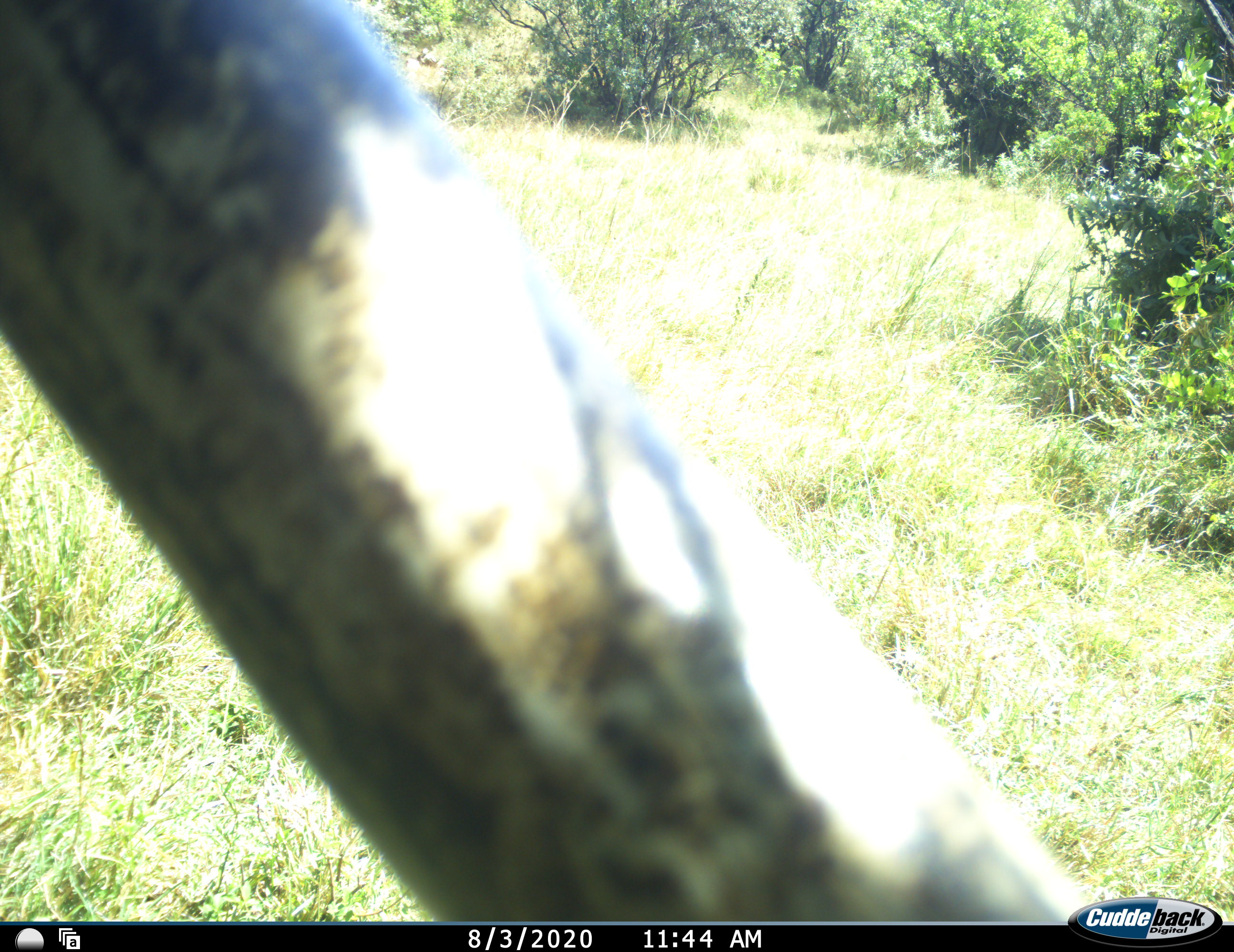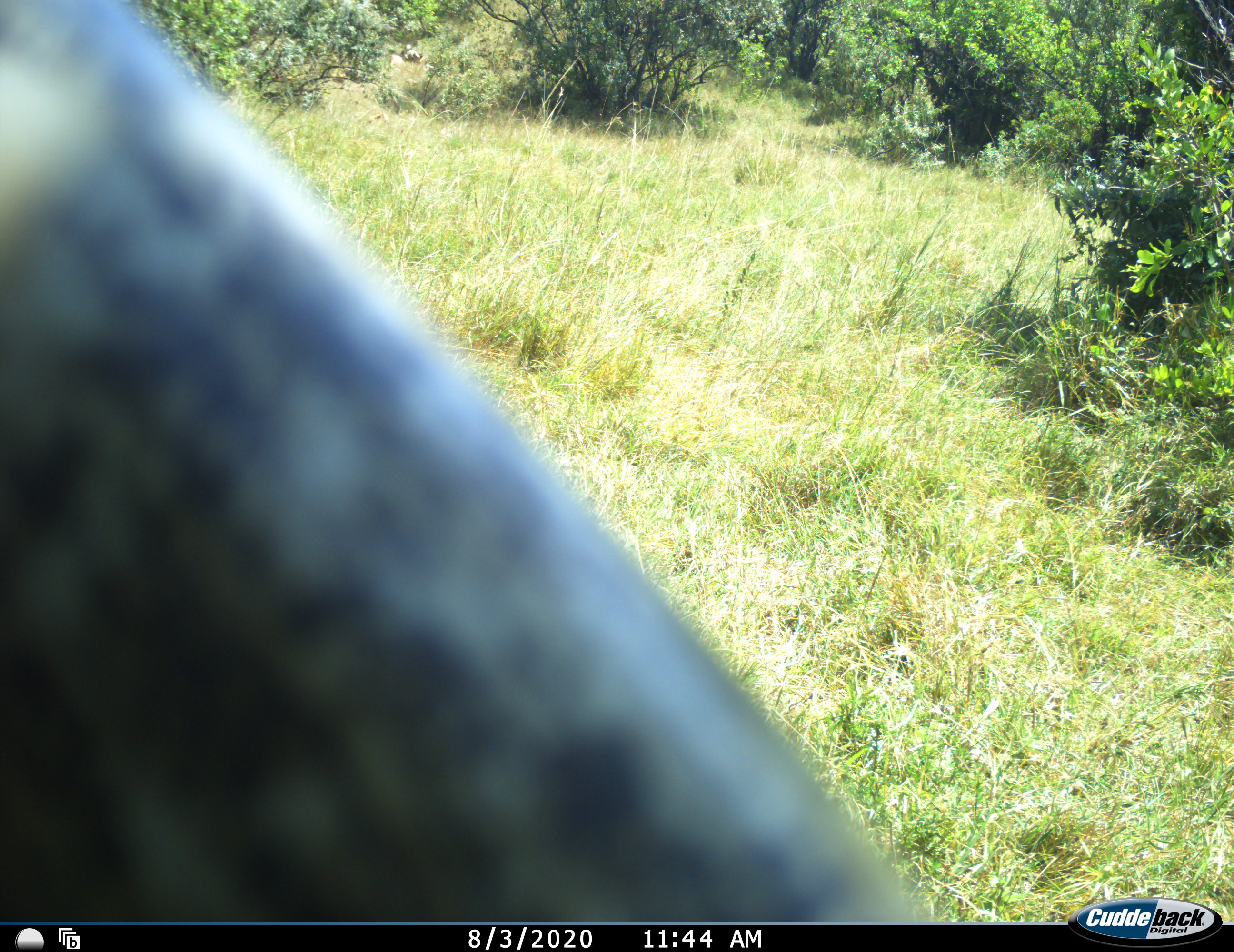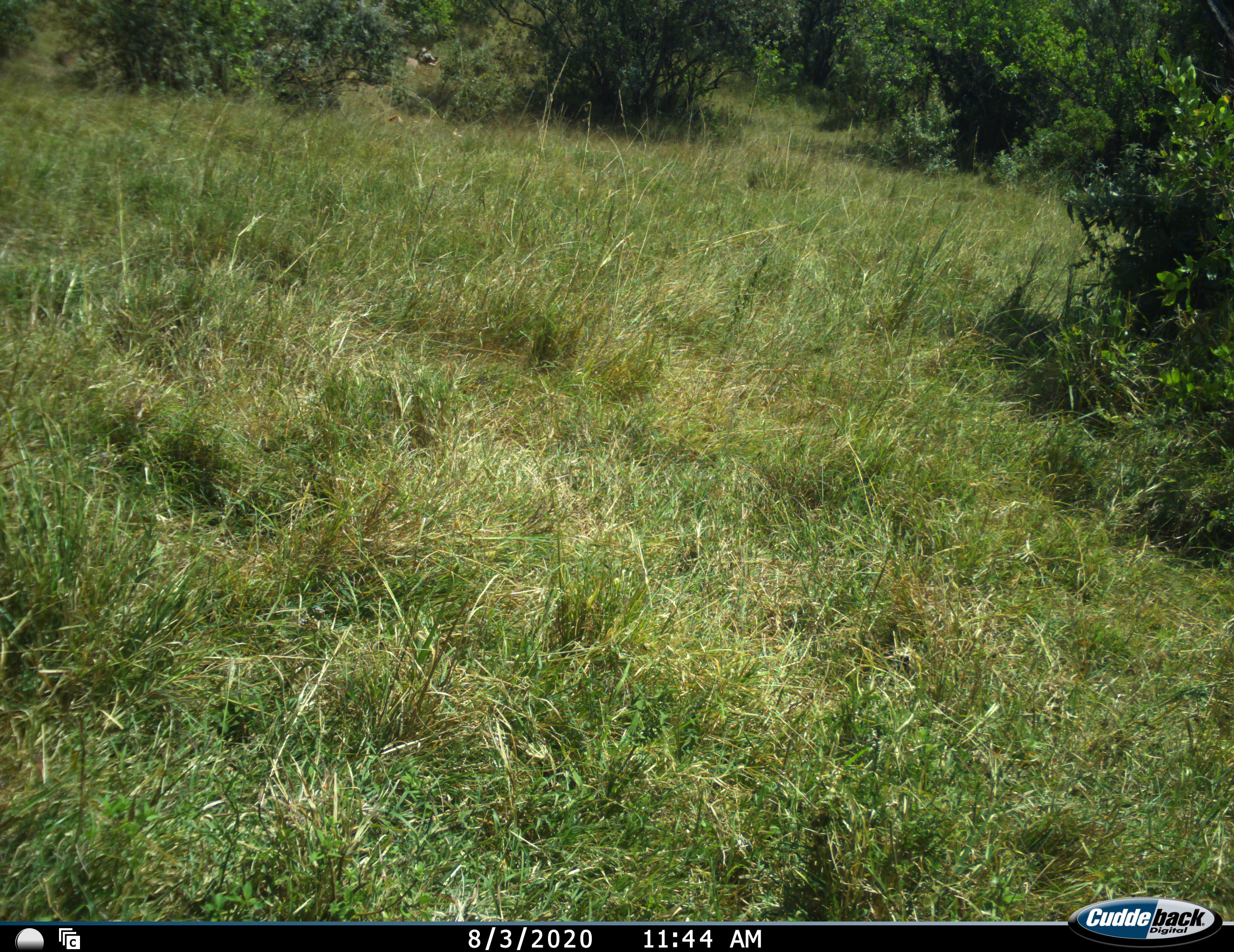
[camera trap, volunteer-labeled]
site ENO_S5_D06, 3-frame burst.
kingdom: Animalia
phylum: Chordata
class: Mammalia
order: Proboscidea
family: Elephantidae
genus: Loxodonta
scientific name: Loxodonta africana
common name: african bush elephant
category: elephant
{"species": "elephant (african bush elephant) (Loxodonta africana)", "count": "1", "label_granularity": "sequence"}